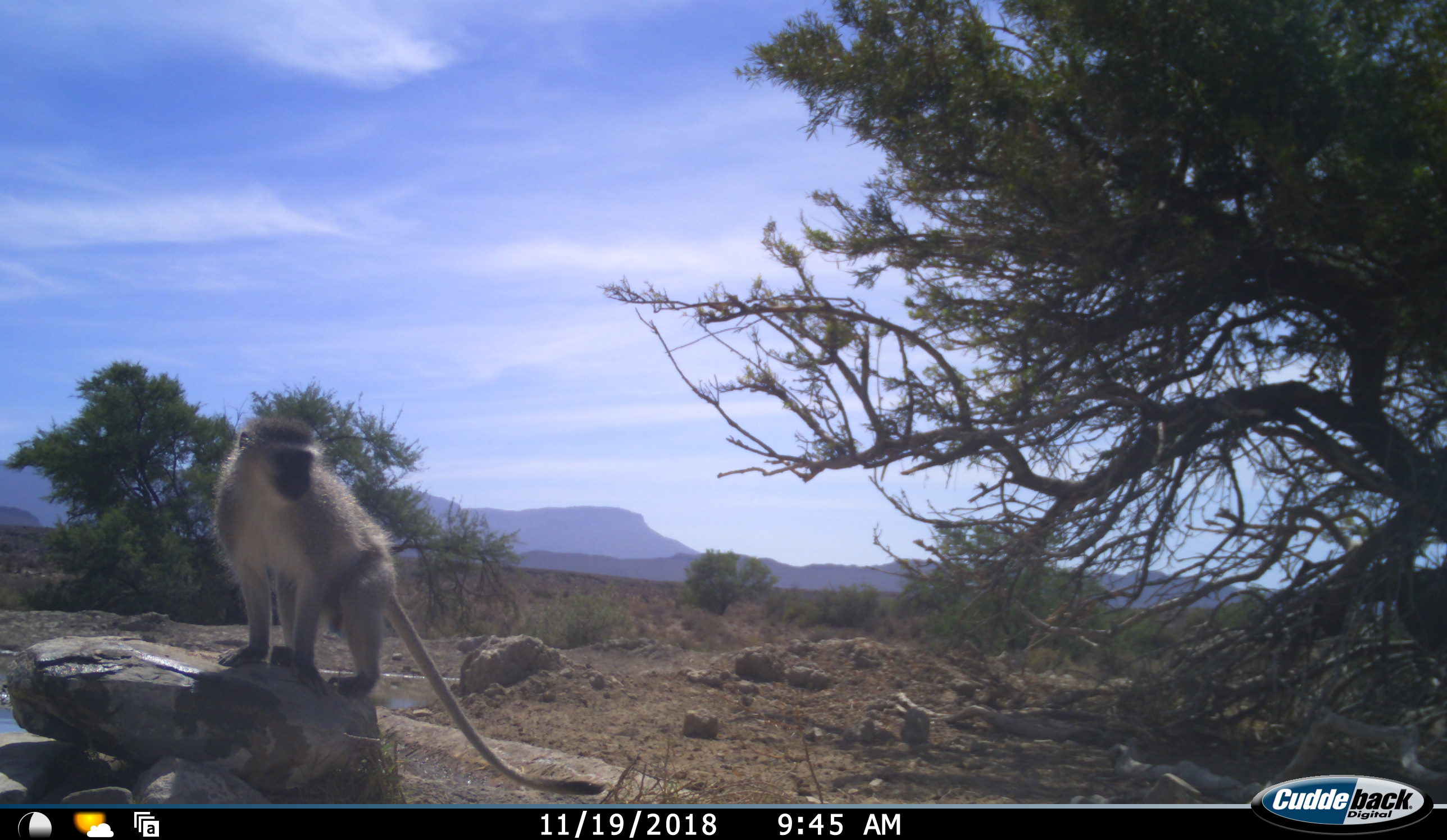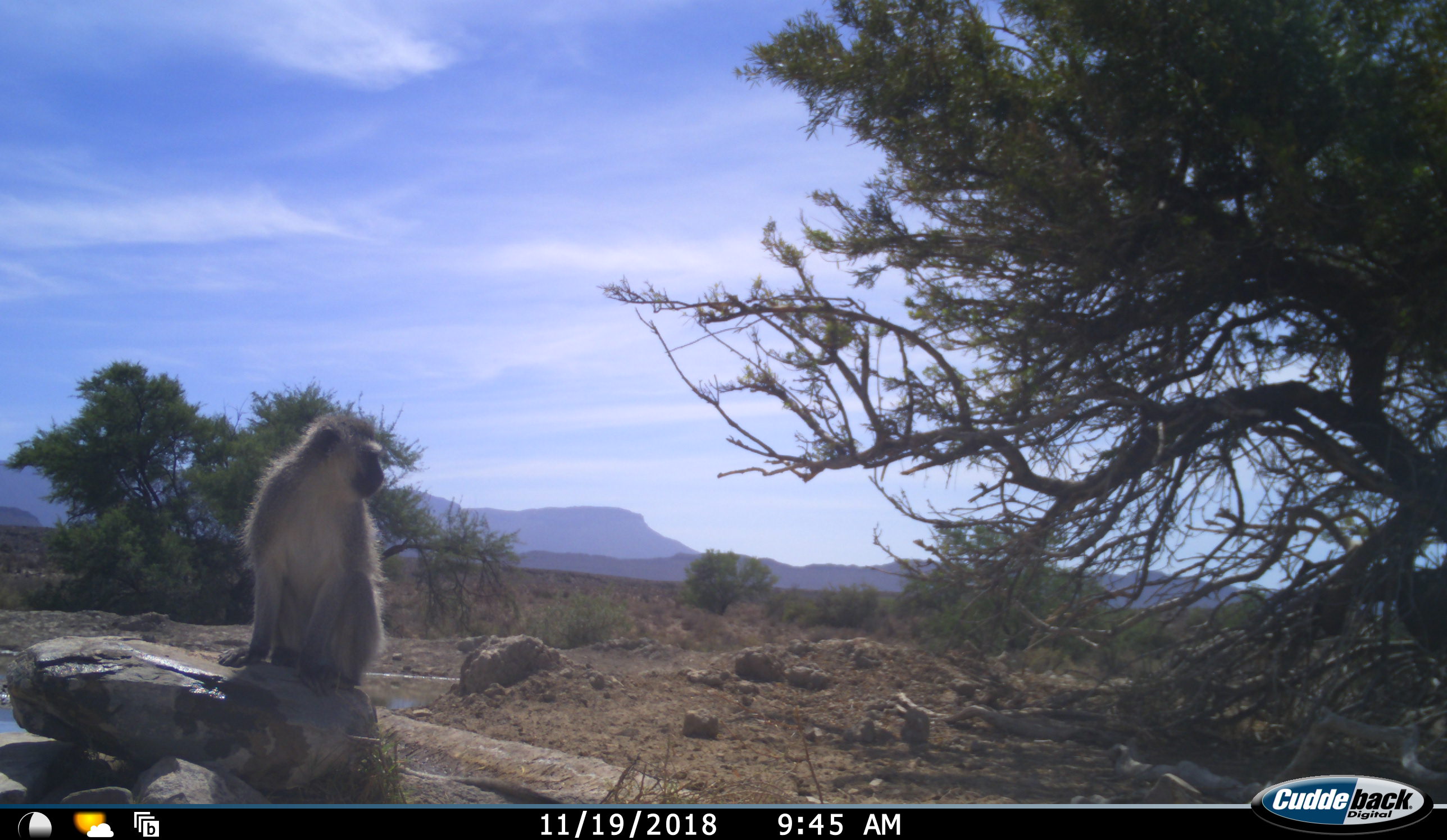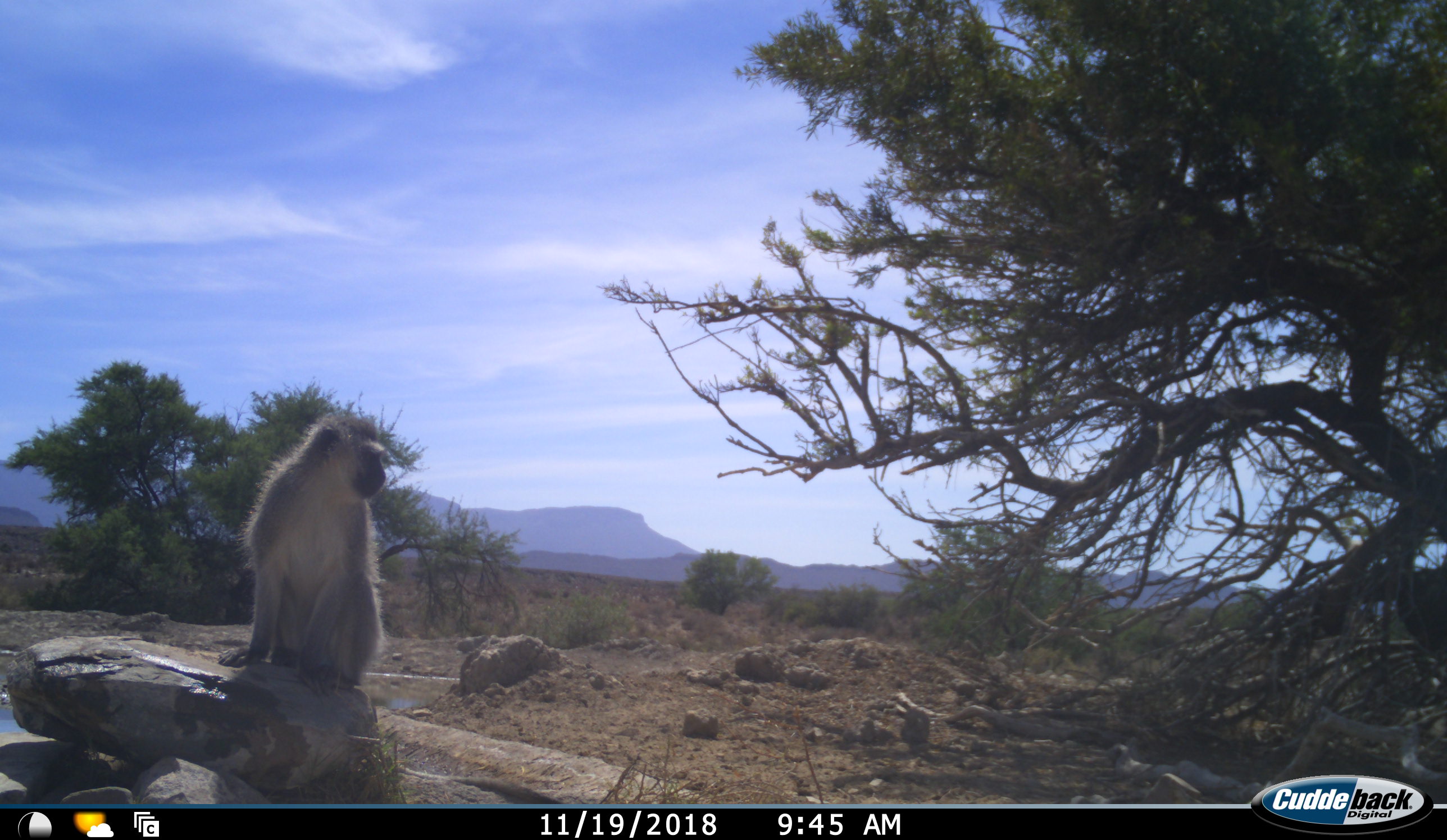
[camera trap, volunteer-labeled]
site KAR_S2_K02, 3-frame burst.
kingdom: Animalia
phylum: Chordata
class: Mammalia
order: Primates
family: Cercopithecidae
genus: Chlorocebus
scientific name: Chlorocebus pygerythrus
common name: vervet monkey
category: monkeyvervet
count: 1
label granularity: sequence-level